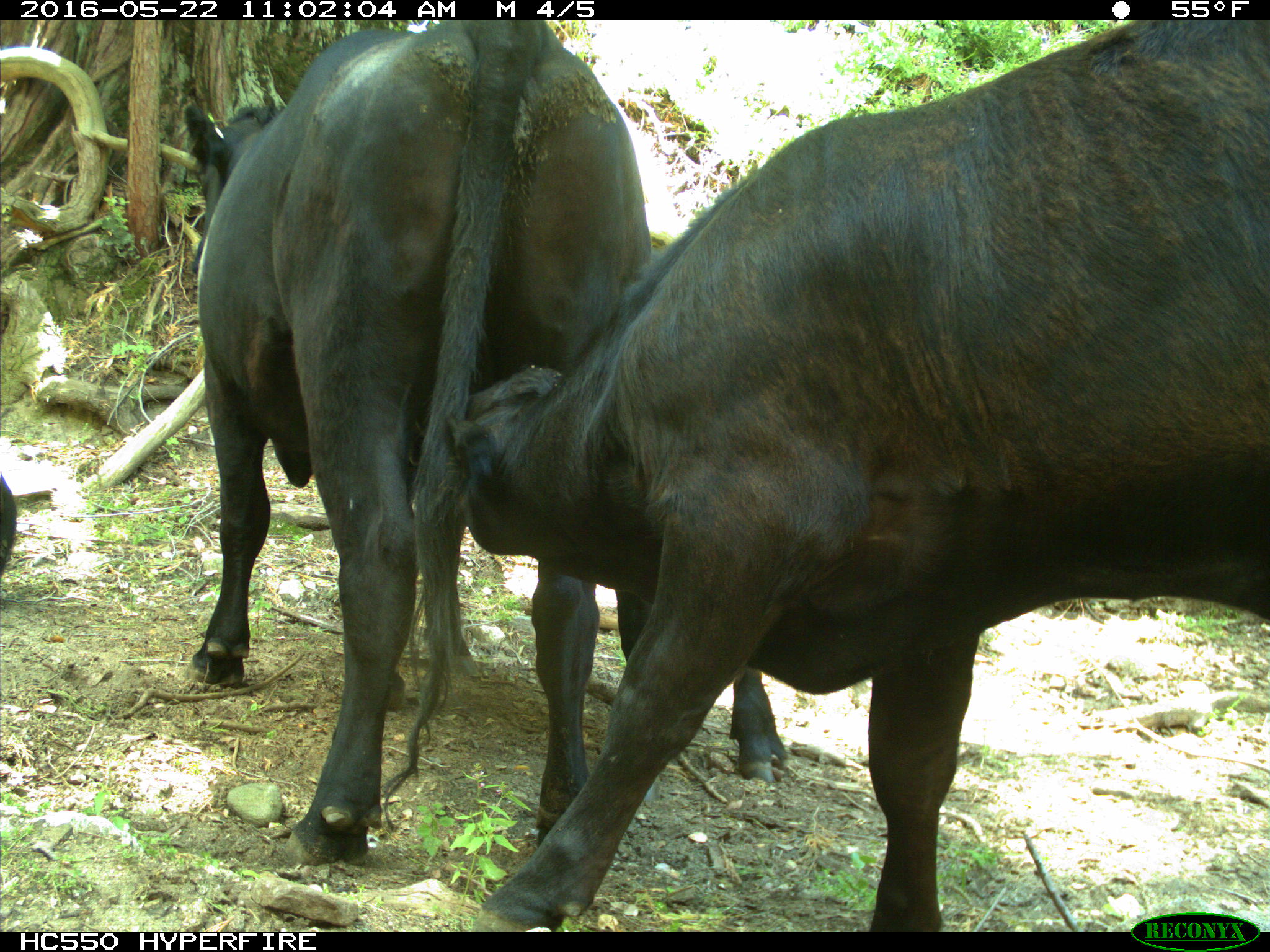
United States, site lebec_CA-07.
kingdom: Animalia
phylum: Chordata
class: Mammalia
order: Artiodactyla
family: Bovidae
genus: Bos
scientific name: Bos taurus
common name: domestic cow